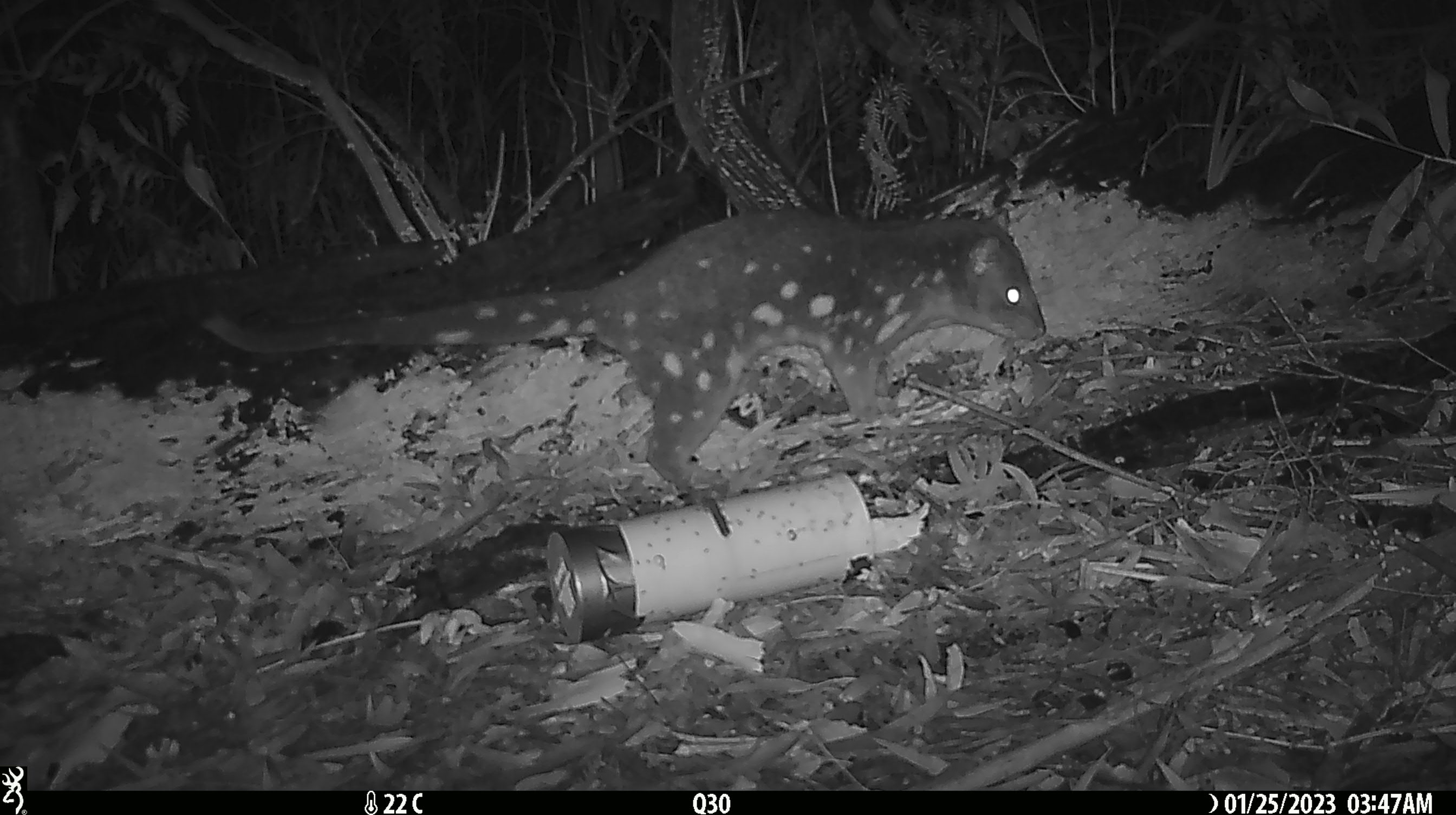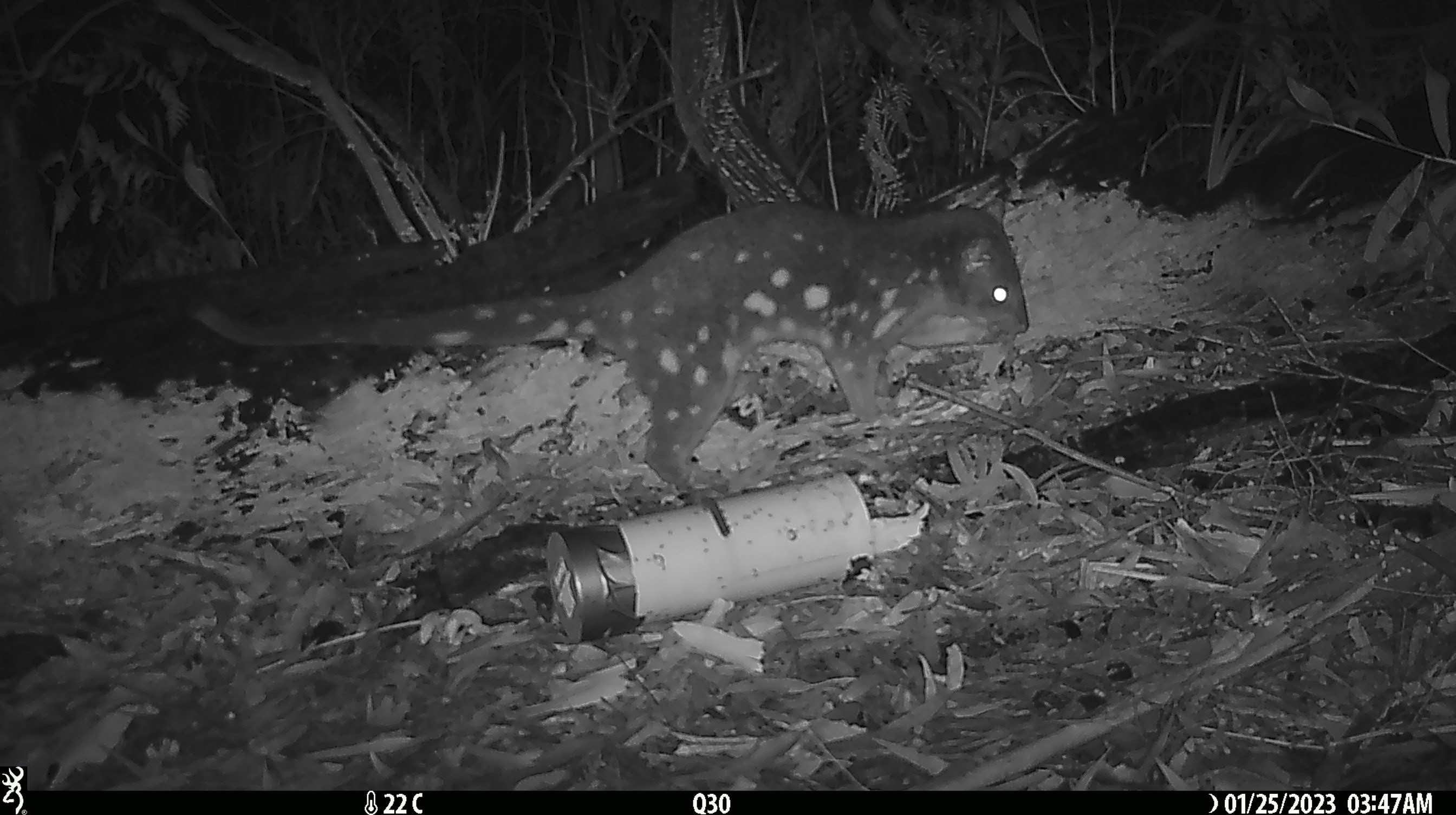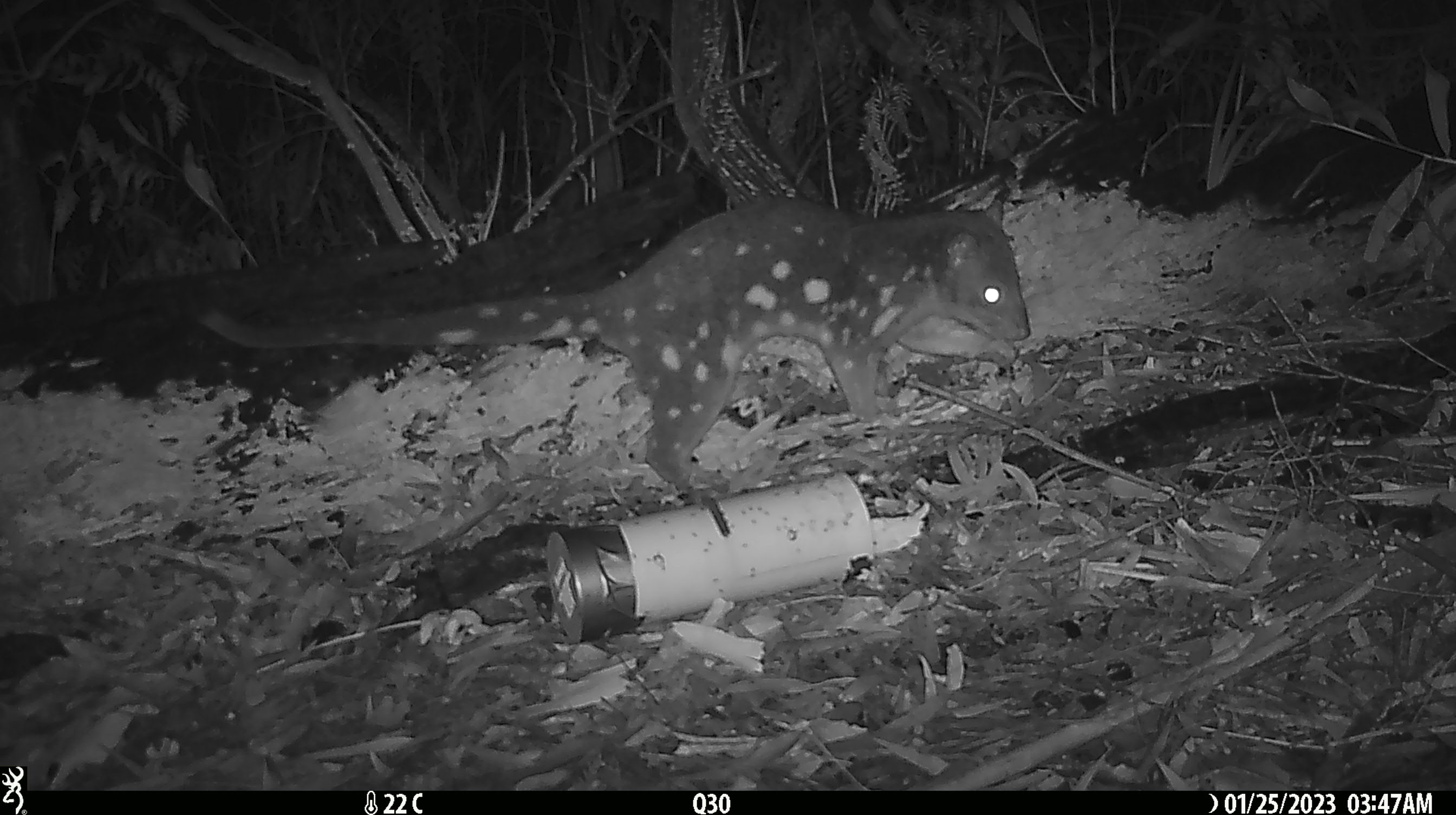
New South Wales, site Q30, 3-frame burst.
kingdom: Animalia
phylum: Chordata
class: Mammalia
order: Dasyuromorphia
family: Dasyuridae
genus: Dasyurus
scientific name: Dasyurus maculatus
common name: spotted-tailed quoll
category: quoll